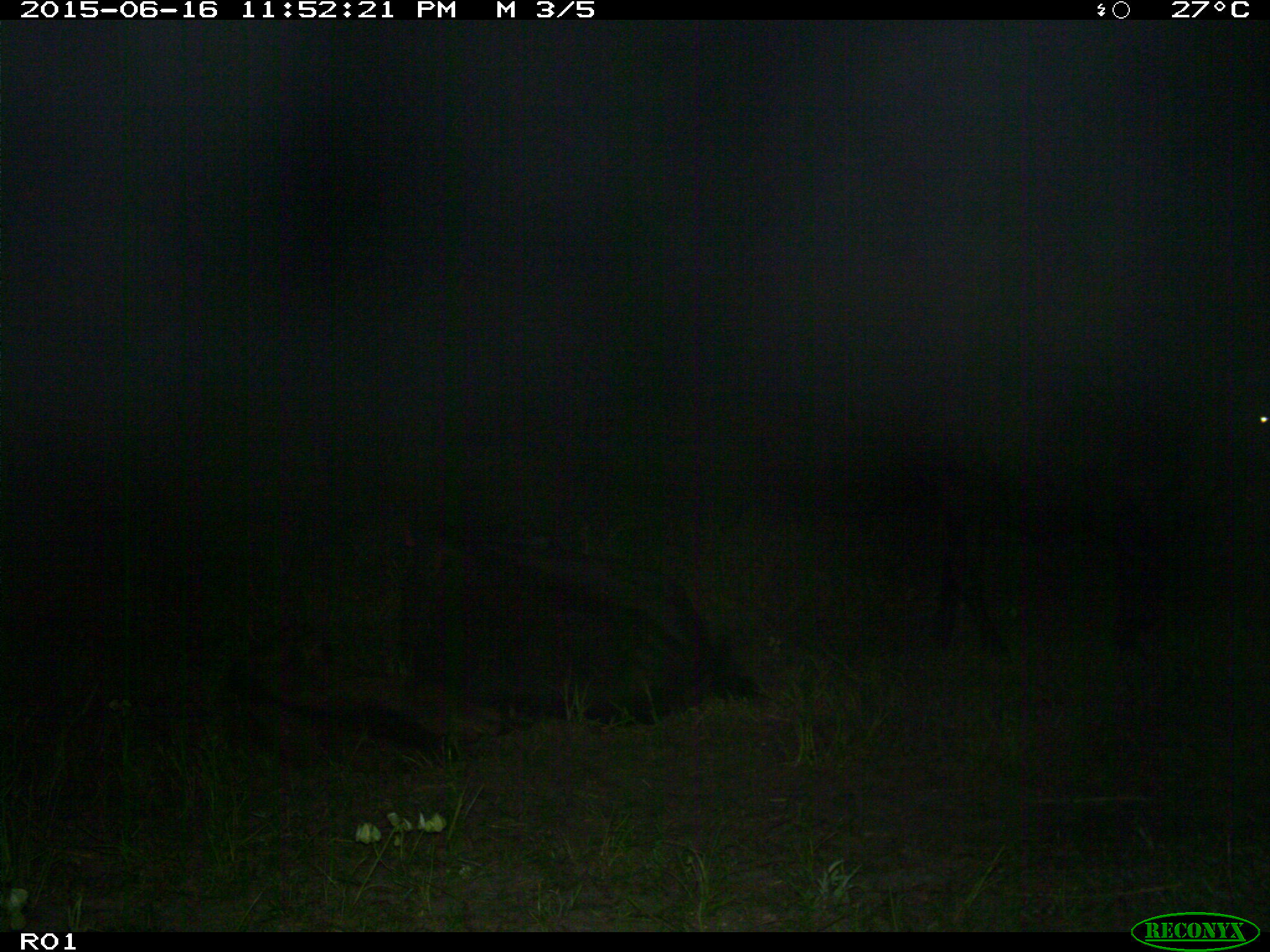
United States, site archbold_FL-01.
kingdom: Animalia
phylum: Chordata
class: Mammalia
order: Artiodactyla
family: Bovidae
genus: Bos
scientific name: Bos taurus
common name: domestic cow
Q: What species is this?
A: Bos taurus (domestic cow).